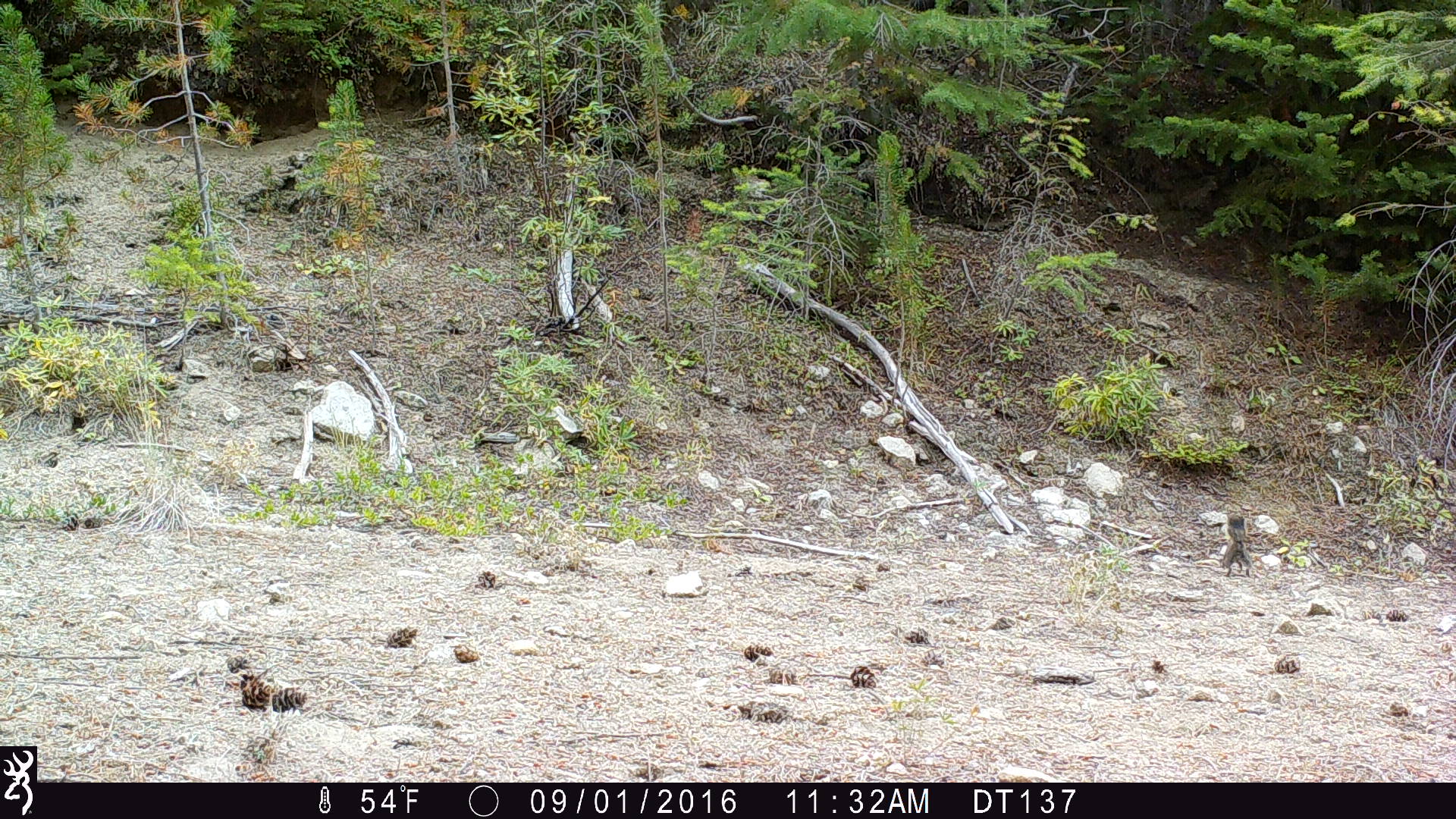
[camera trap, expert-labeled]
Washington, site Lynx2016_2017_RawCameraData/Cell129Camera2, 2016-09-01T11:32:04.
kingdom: Animalia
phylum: Chordata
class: Mammalia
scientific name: Mammalia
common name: small mammal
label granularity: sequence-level